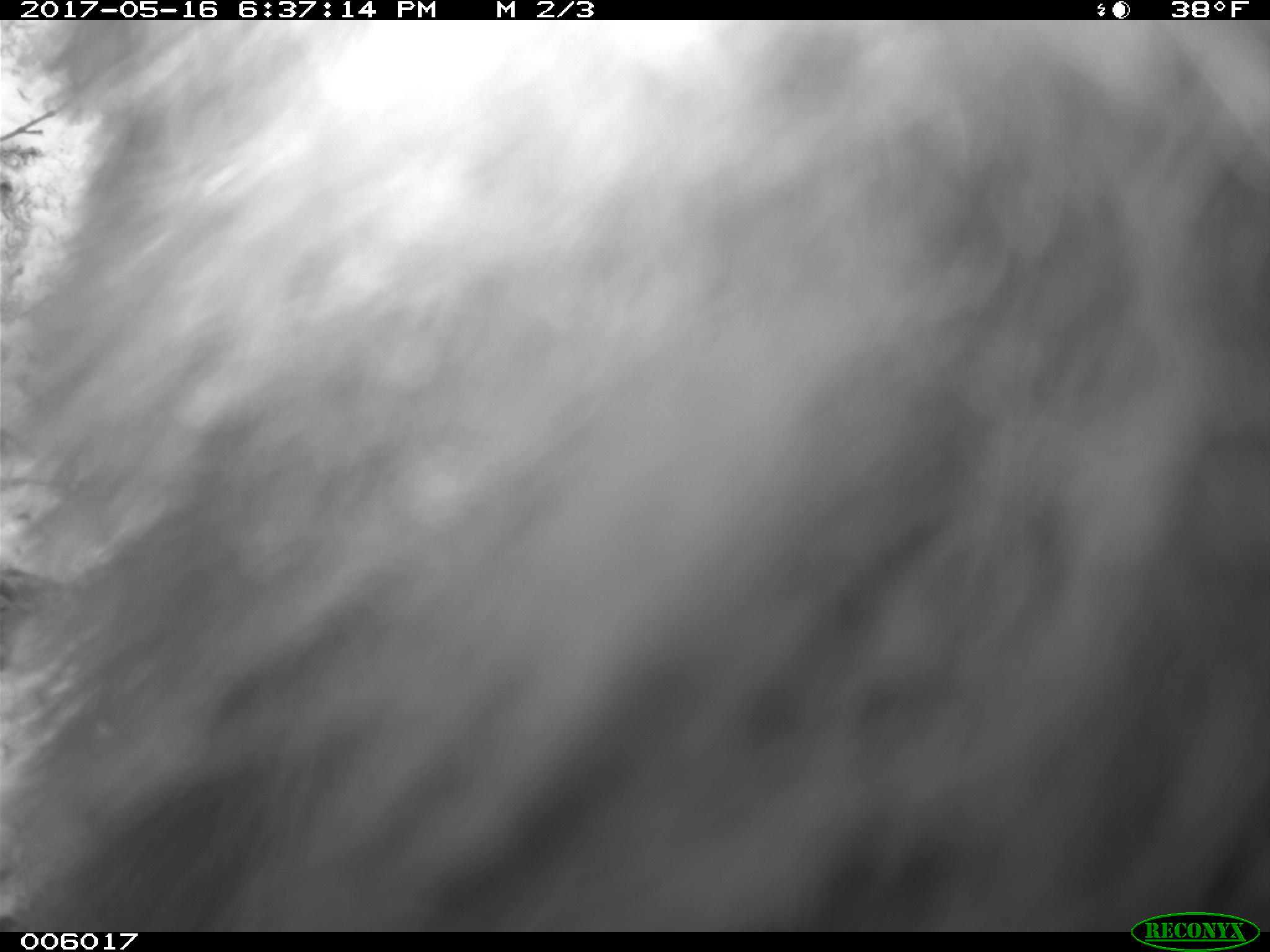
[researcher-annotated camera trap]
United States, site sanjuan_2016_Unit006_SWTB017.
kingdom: Animalia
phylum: Chordata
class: Mammalia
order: Carnivora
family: Ursidae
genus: Ursus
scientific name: Ursus americanus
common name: american black bear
Ursus americanus (american black bear).